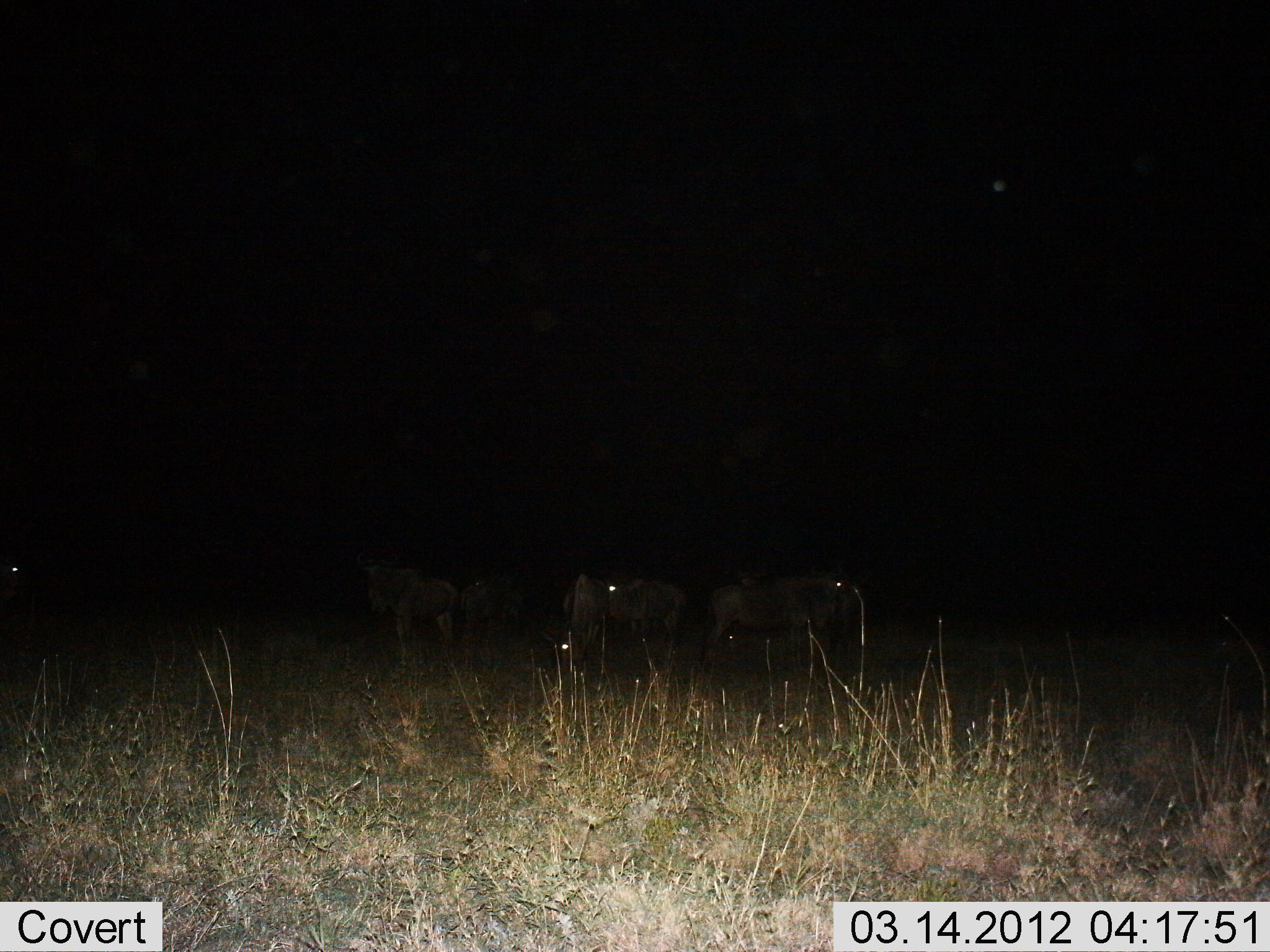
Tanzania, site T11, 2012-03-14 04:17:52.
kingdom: Animalia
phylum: Chordata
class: Mammalia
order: Artiodactyla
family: Bovidae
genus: Connochaetes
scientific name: Connochaetes taurinus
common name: blue wildebeest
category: wildebeest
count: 5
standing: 91%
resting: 0%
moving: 0%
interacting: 0%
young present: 0%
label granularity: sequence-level